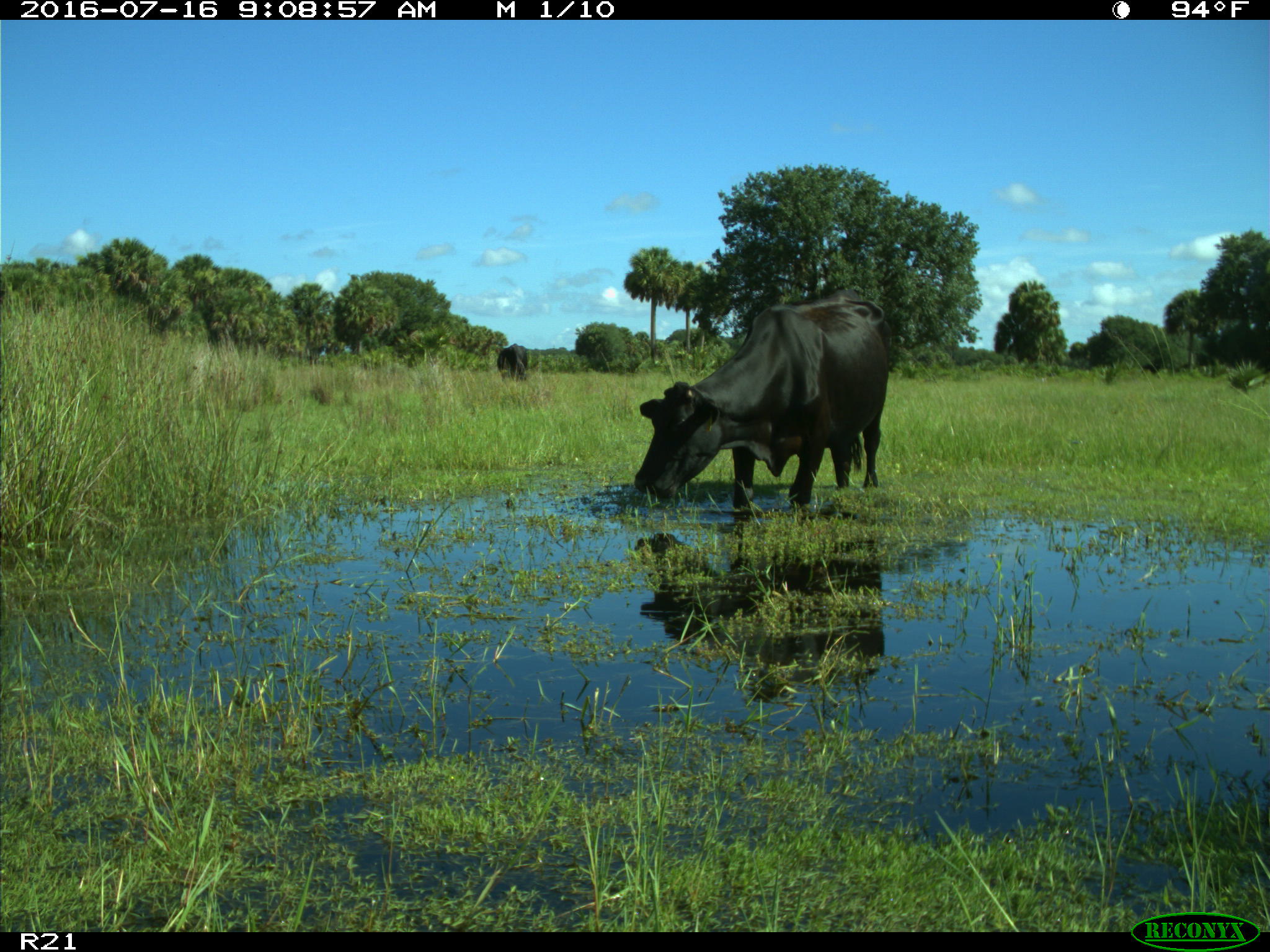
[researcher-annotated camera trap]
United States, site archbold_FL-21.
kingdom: Animalia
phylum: Chordata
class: Mammalia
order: Artiodactyla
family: Bovidae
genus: Bos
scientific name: Bos taurus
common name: domestic cow